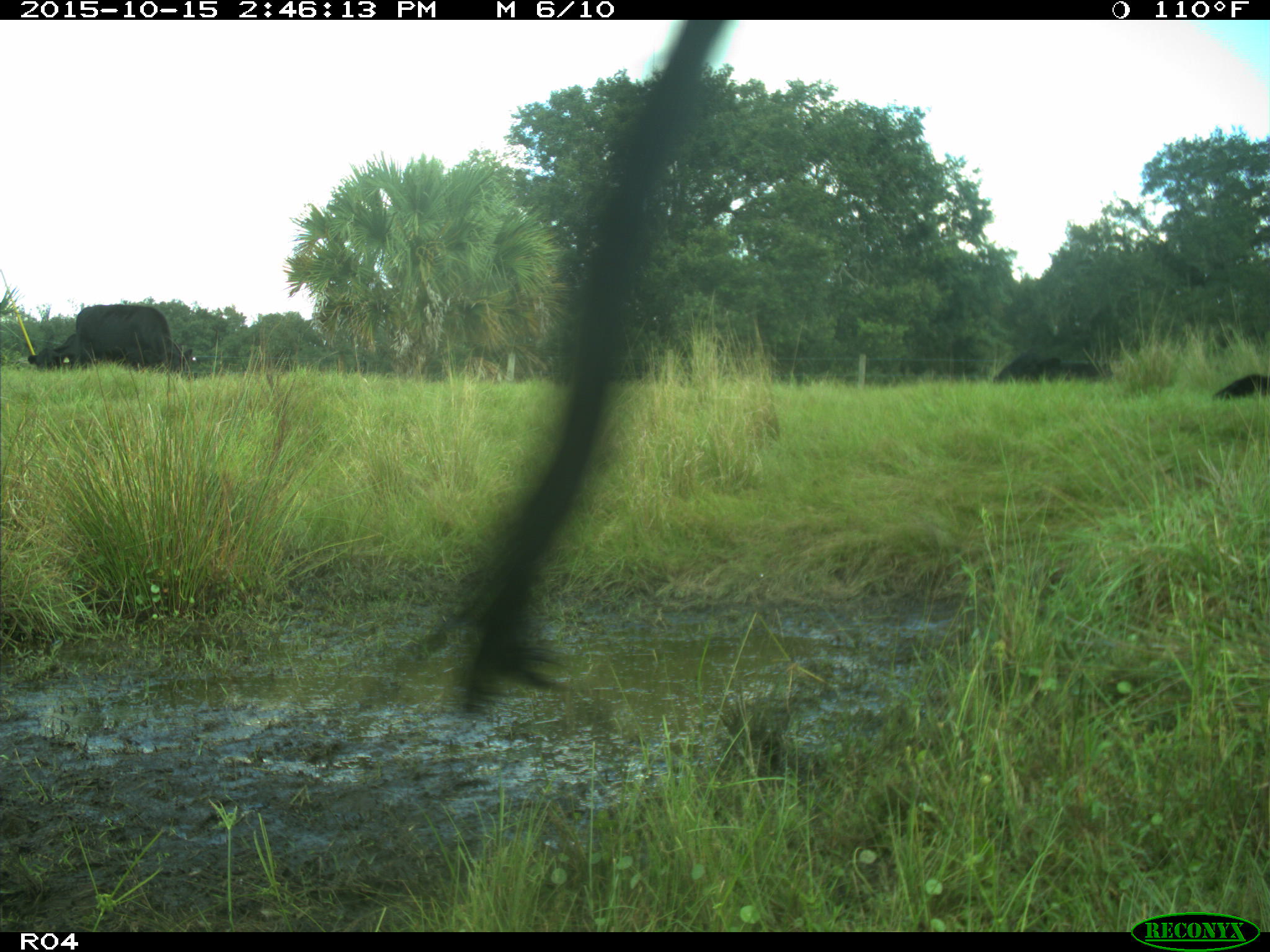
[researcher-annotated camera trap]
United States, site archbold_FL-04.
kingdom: Animalia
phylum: Chordata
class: Mammalia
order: Artiodactyla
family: Bovidae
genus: Bos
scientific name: Bos taurus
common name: domestic cow